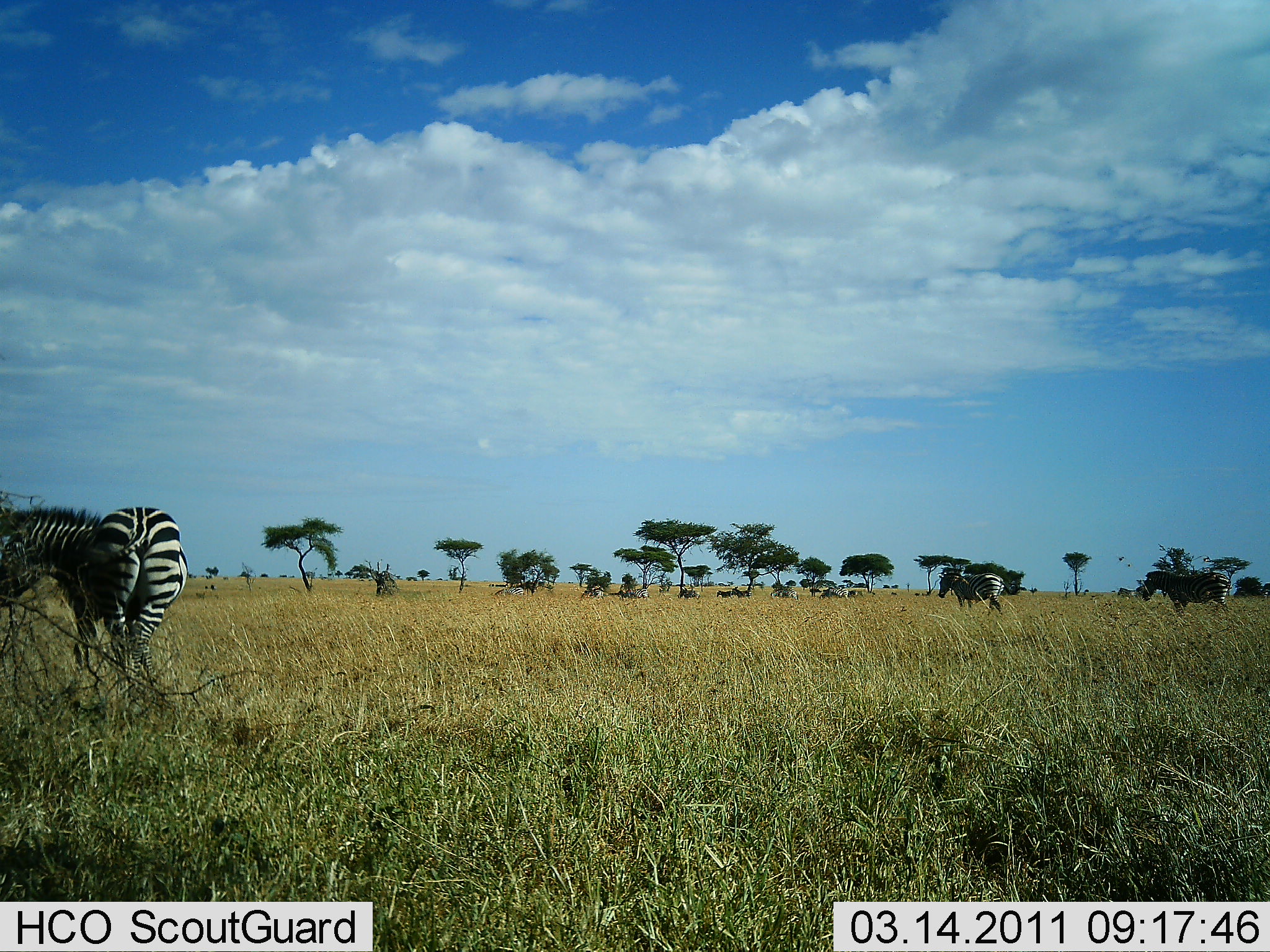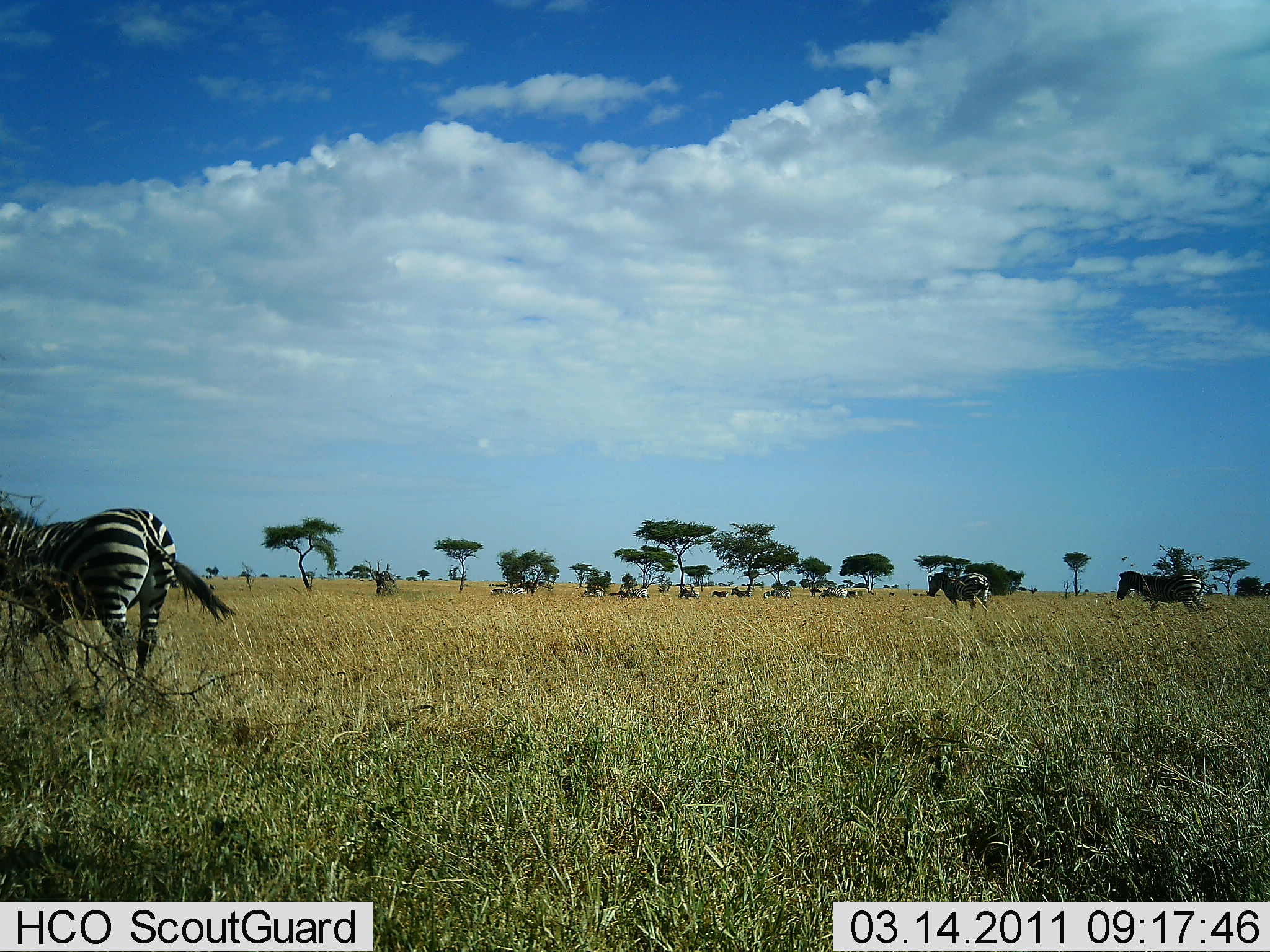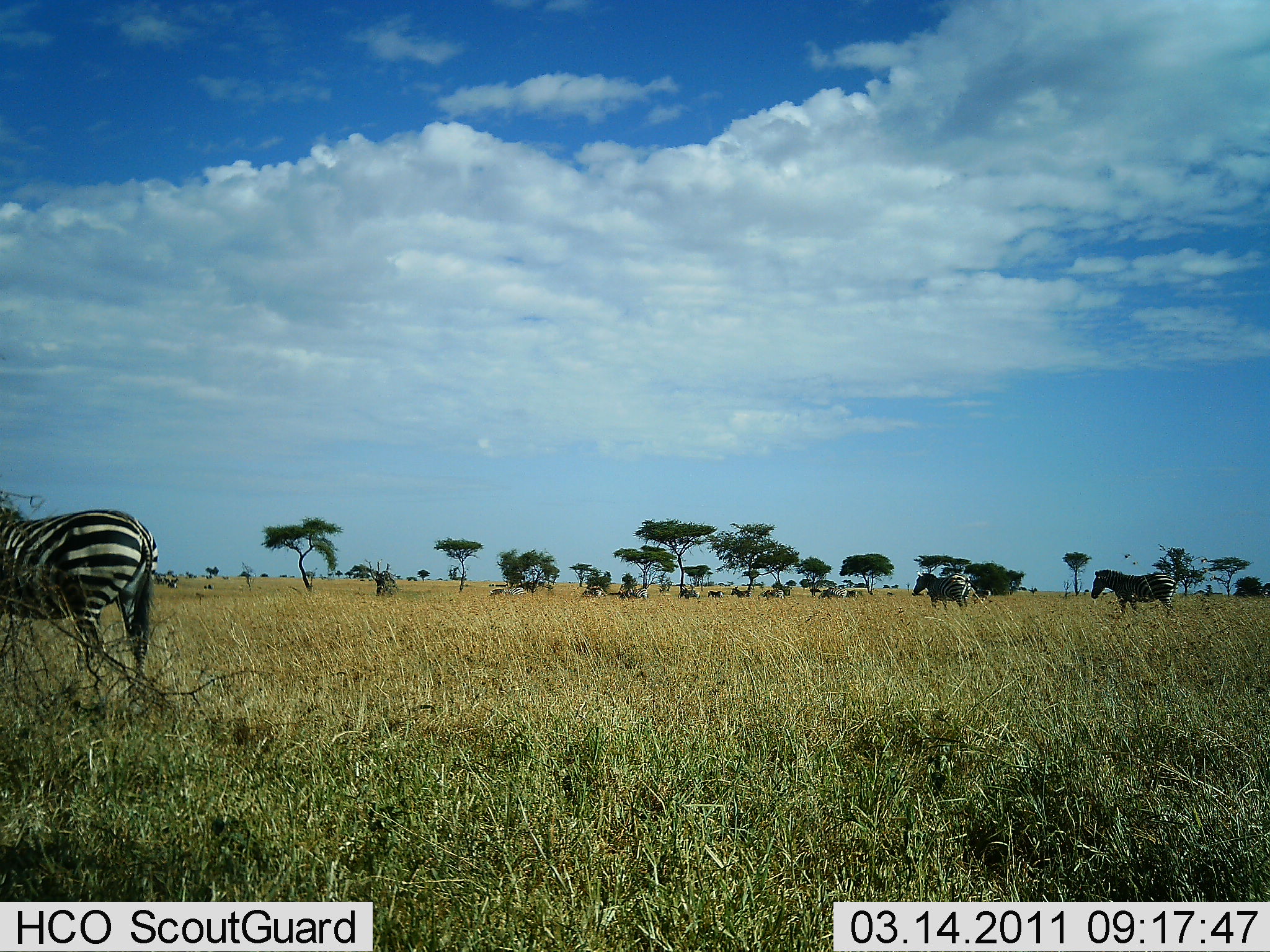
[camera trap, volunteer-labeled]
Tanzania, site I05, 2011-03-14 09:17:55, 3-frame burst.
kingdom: Animalia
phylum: Chordata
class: Mammalia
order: Perissodactyla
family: Equidae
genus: Equus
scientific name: Equus quagga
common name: plains zebra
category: zebra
Zebra (plains zebra) (Equus quagga), count 10. Behavior (volunteer vote fractions): standing 17%, resting 0%, moving 92%, interacting 0%. Young present (vote fraction): 0%. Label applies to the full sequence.